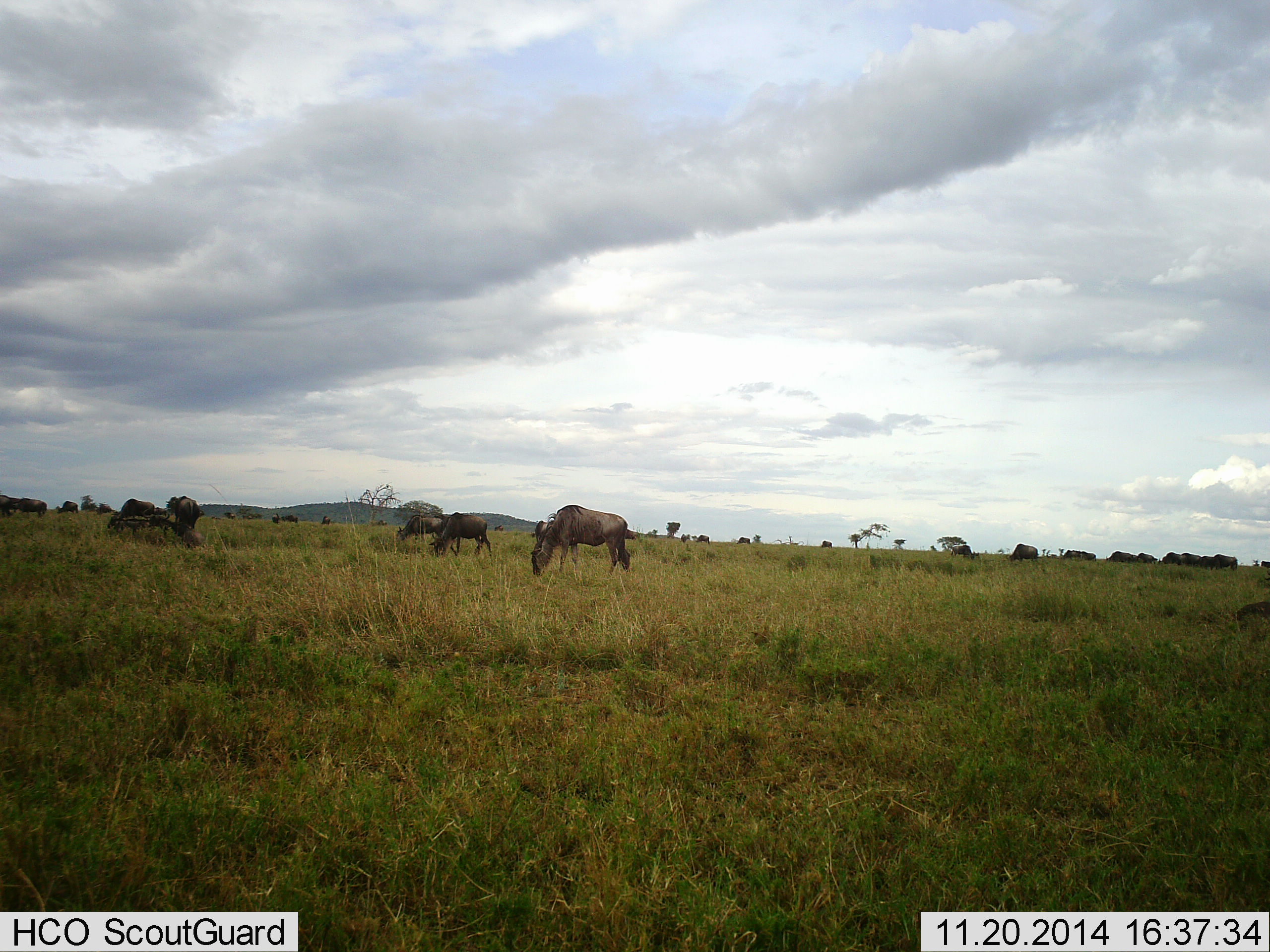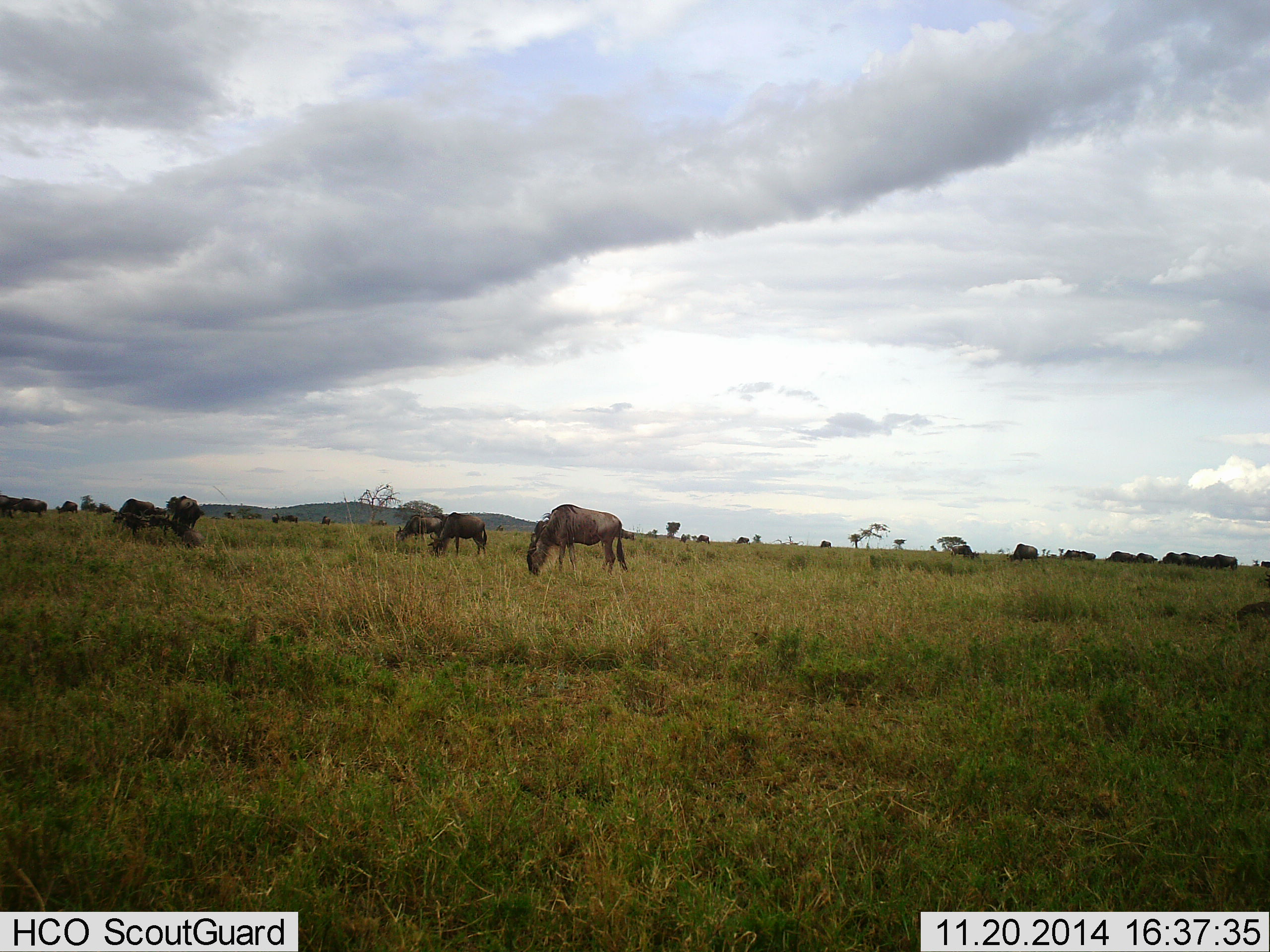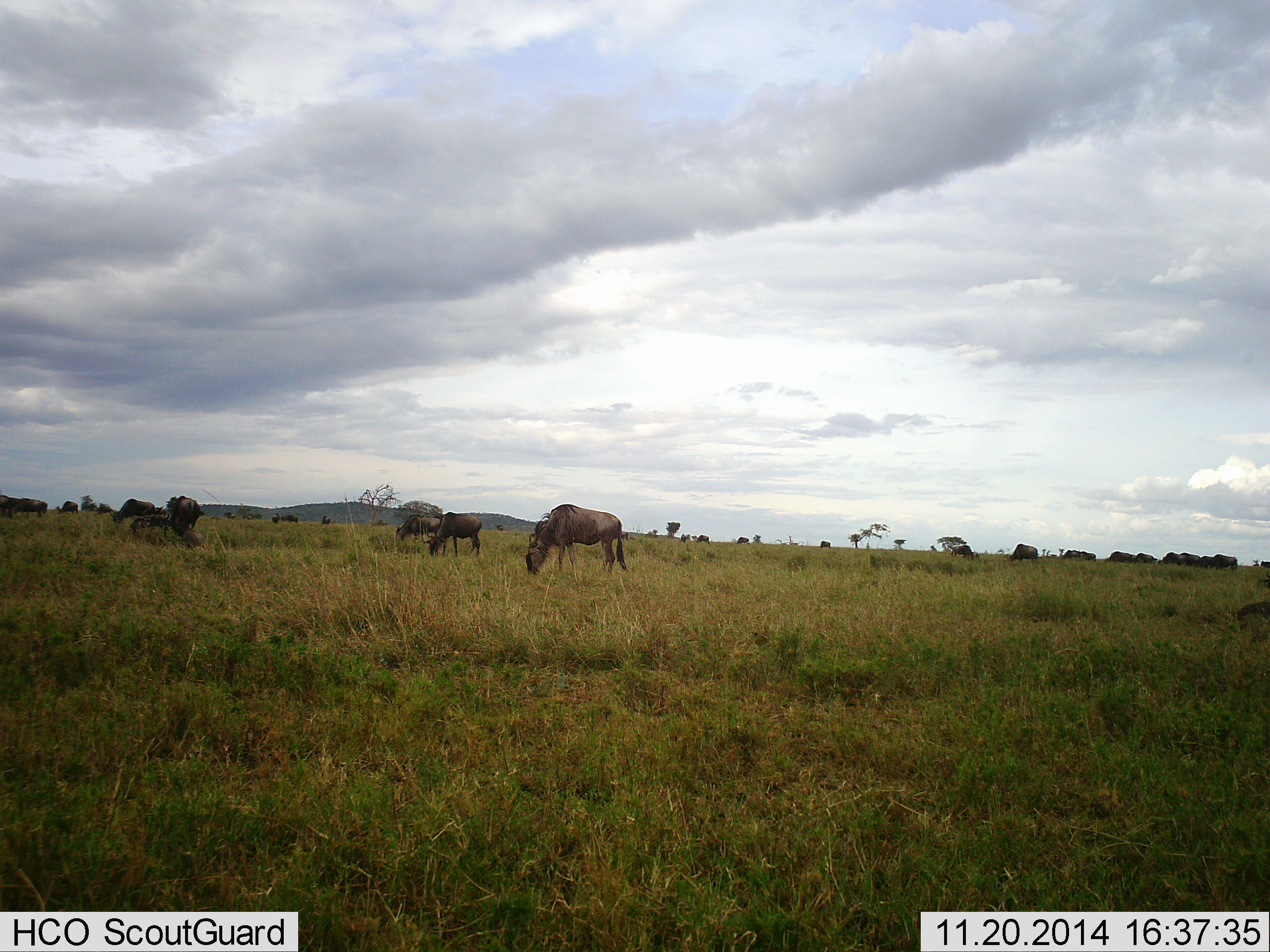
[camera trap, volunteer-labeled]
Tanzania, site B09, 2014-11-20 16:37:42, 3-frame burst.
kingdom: Animalia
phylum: Chordata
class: Mammalia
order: Artiodactyla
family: Bovidae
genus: Connochaetes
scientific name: Connochaetes taurinus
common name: blue wildebeest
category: wildebeest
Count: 11-50.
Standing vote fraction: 40%.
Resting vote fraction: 0%.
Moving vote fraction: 30%.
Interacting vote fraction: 0%.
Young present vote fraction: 0%.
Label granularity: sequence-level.